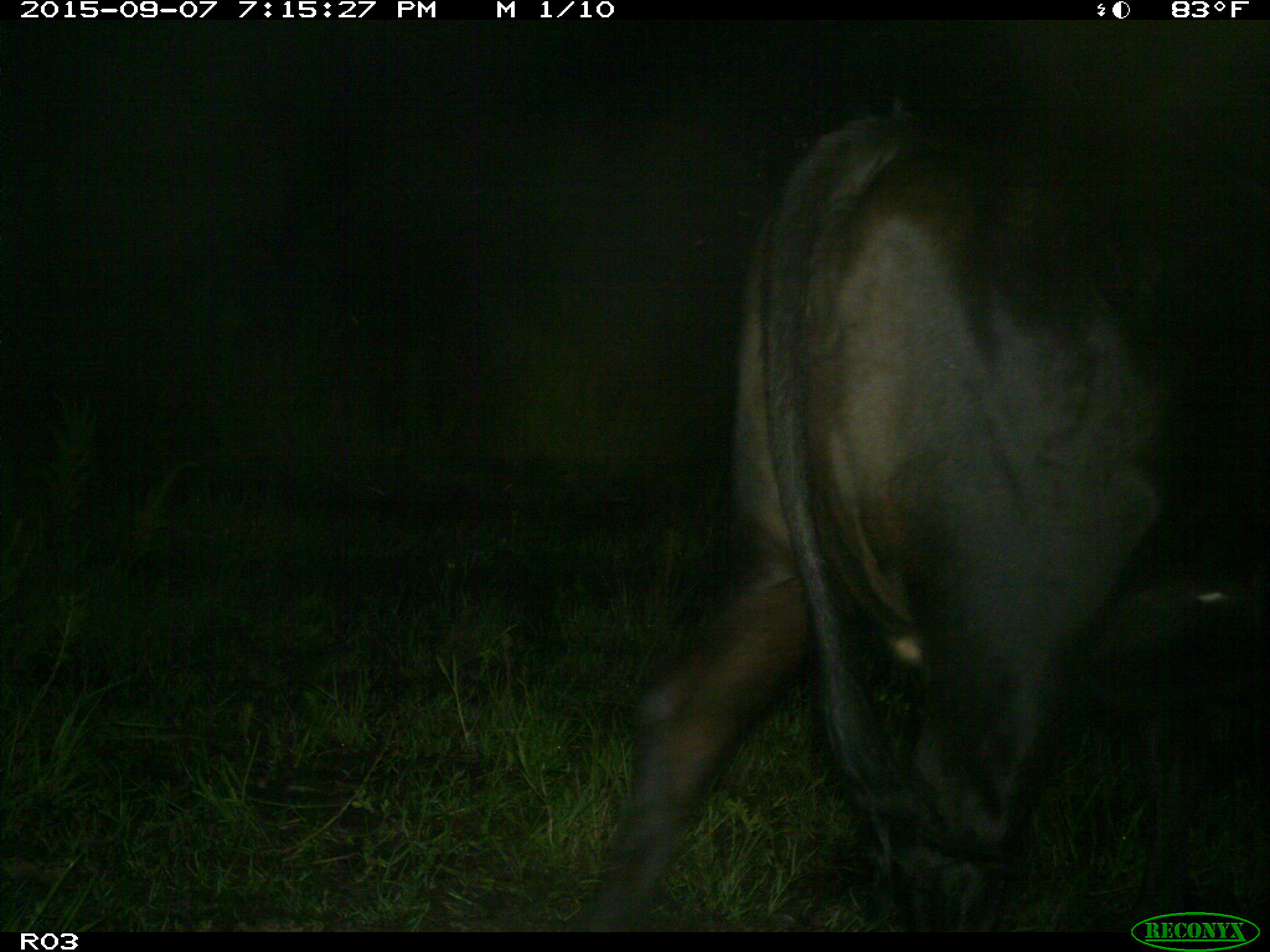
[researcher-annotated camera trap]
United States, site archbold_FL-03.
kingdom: Animalia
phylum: Chordata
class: Mammalia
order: Artiodactyla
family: Bovidae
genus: Bos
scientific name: Bos taurus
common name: domestic cow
Bos taurus (domestic cow).